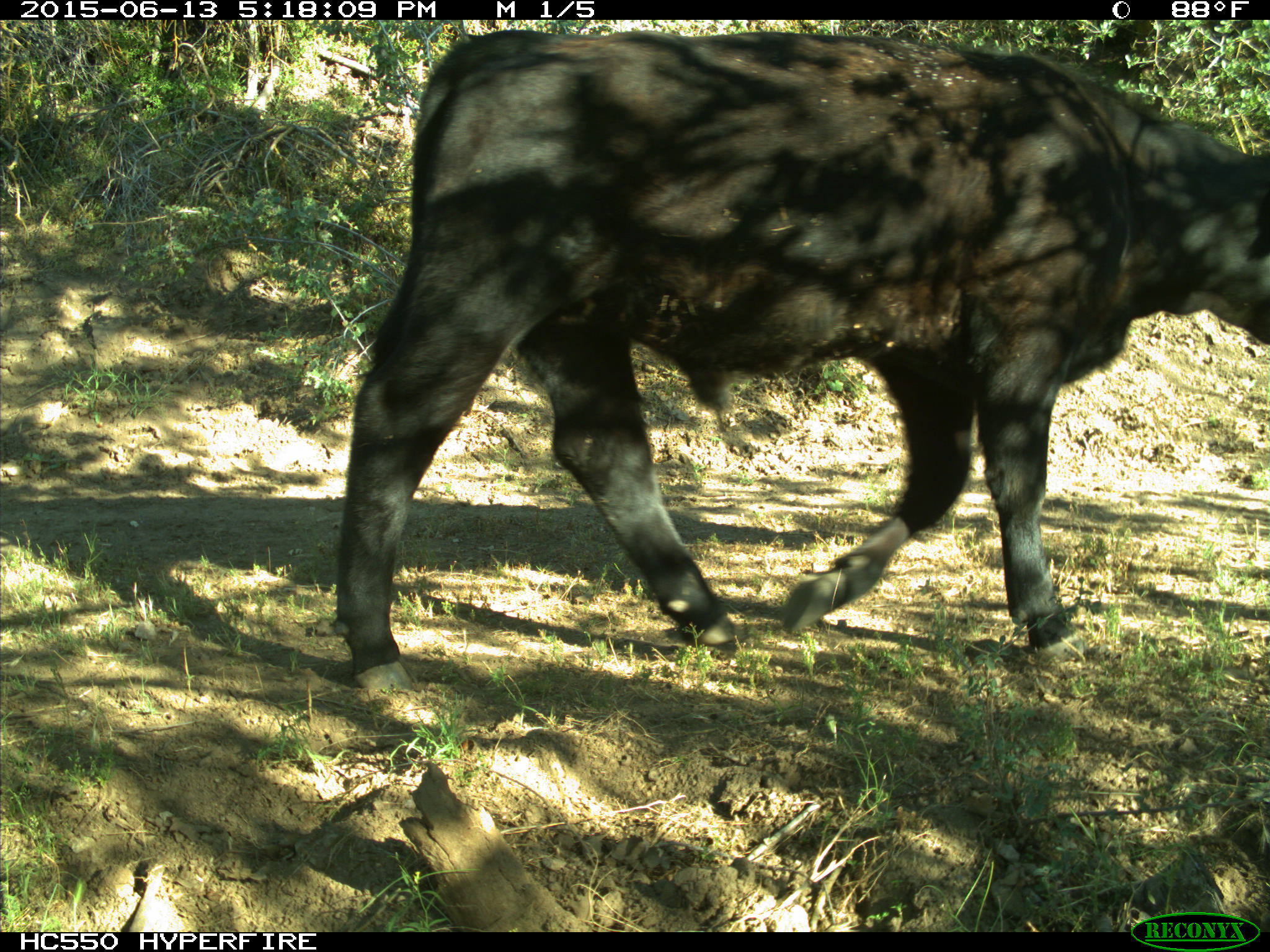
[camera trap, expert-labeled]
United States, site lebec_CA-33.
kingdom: Animalia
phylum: Chordata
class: Mammalia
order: Artiodactyla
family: Bovidae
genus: Bos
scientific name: Bos taurus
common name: domestic cow